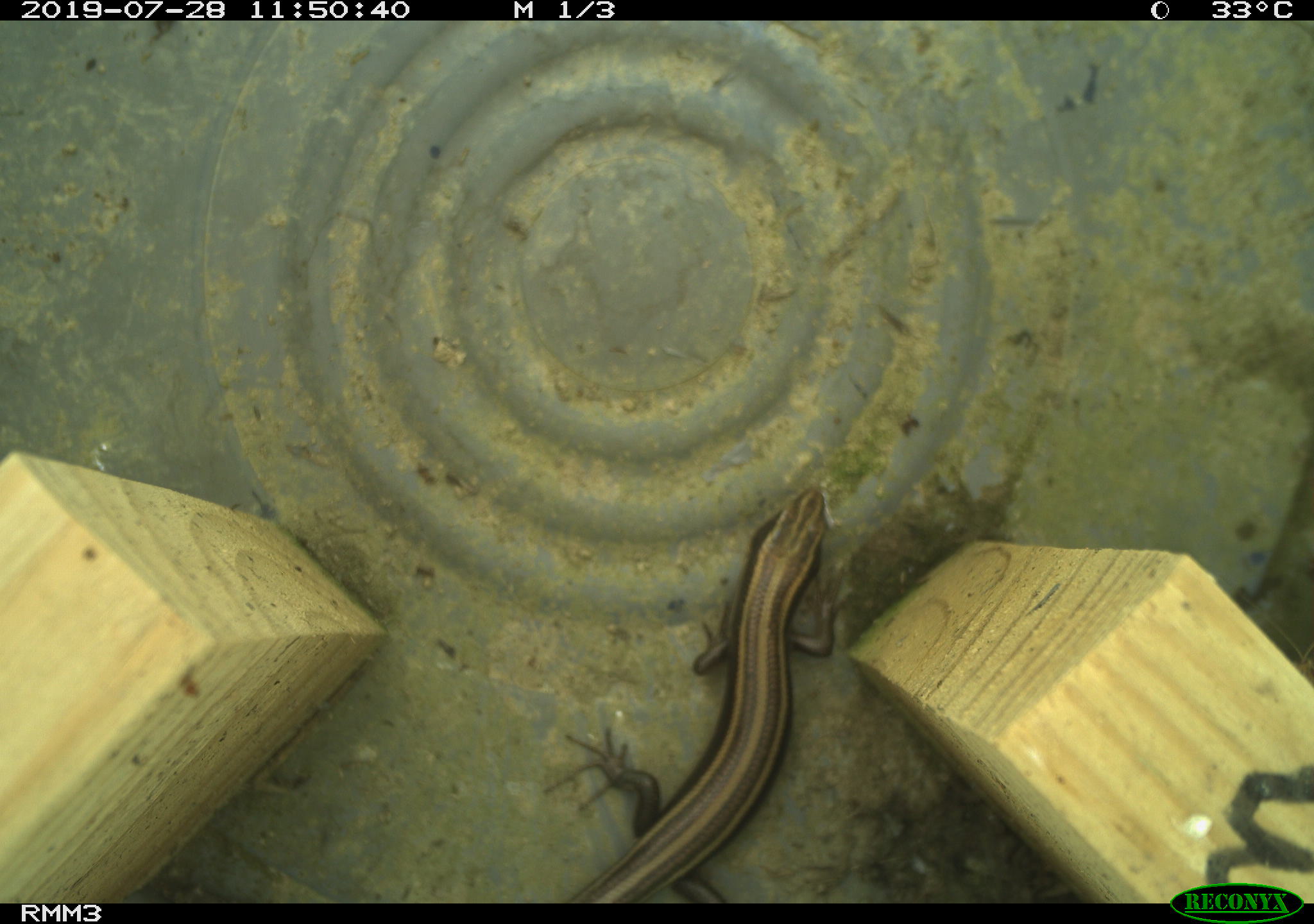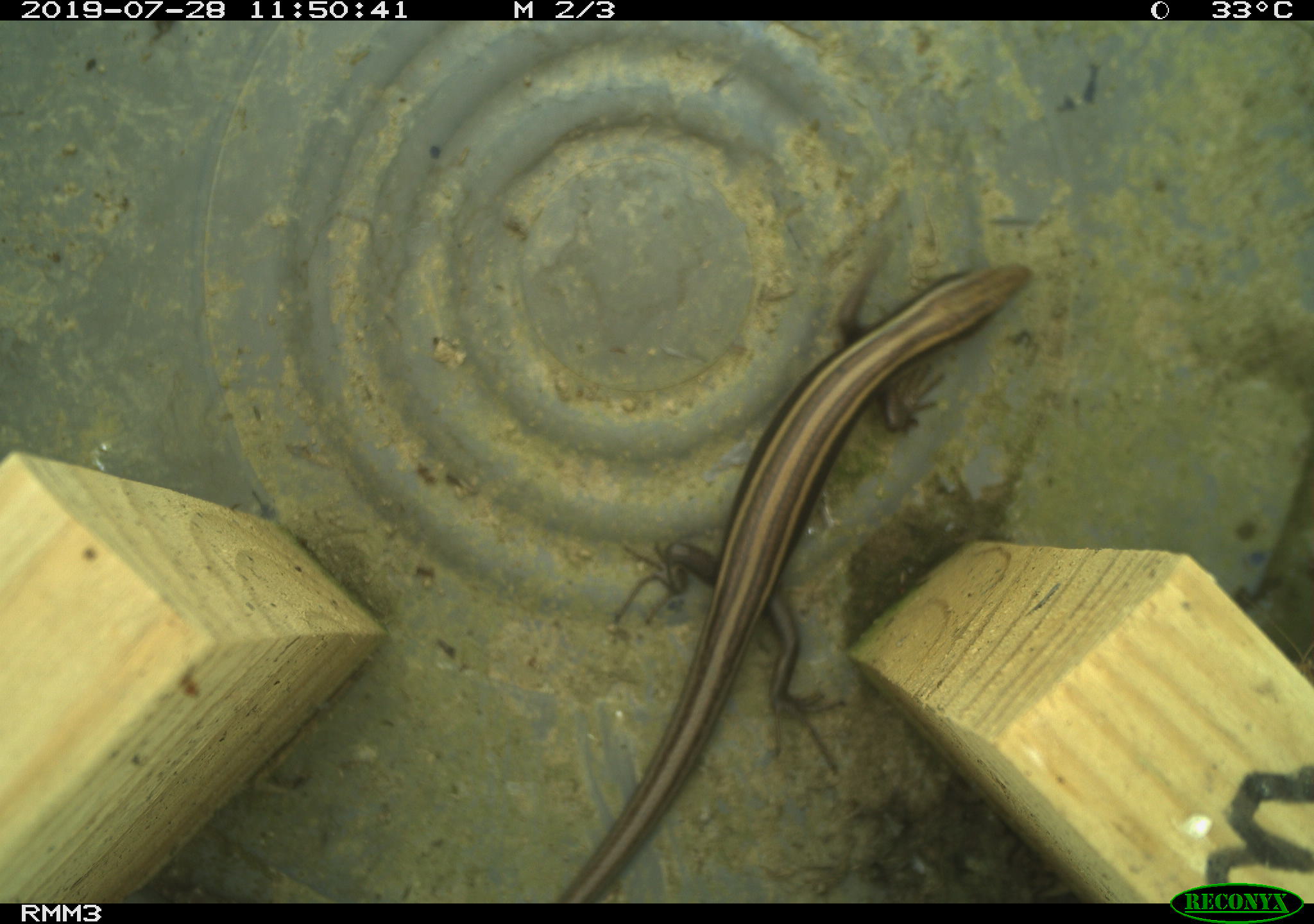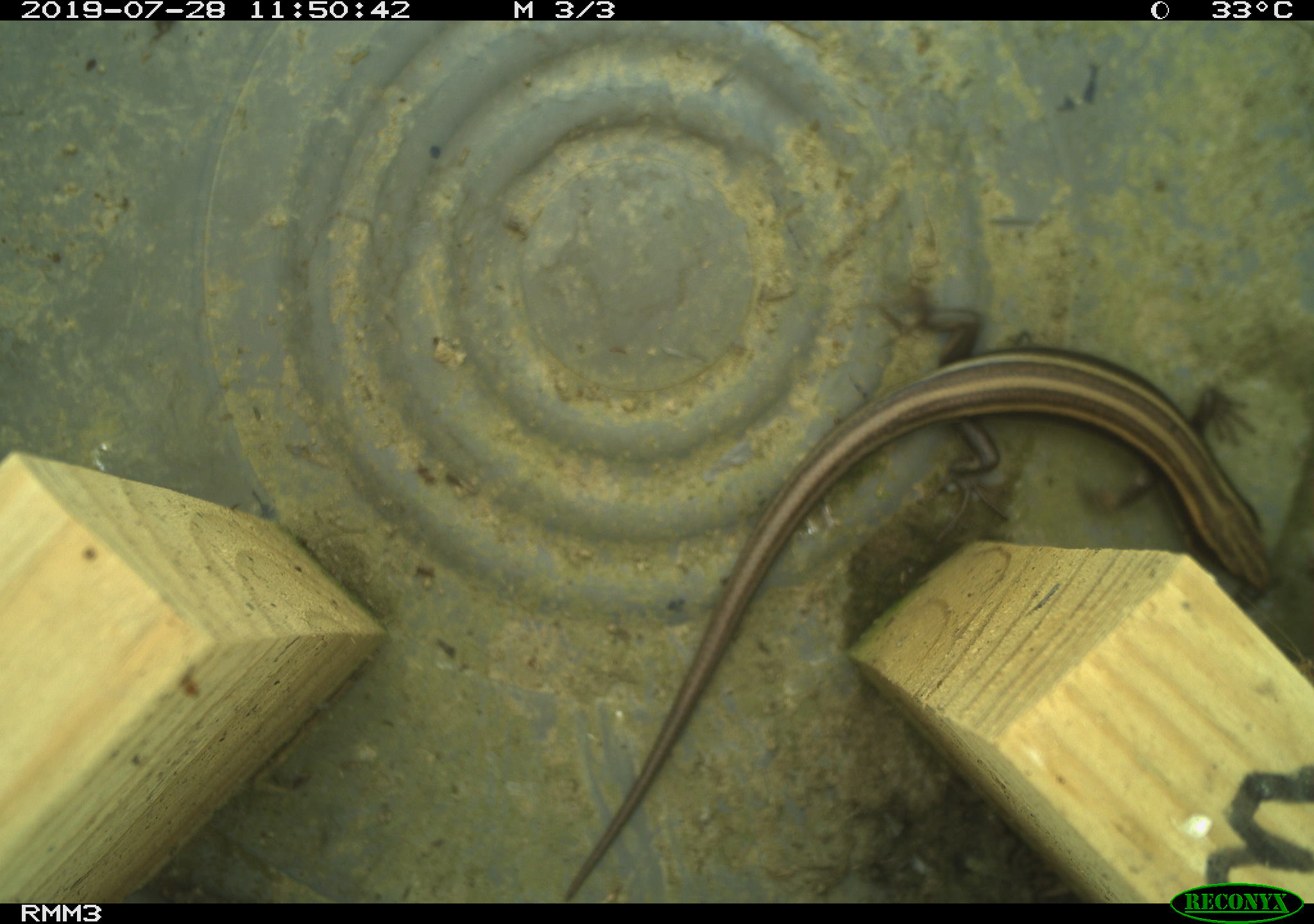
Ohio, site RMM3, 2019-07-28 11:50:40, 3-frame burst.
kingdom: Animalia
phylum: Chordata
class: Reptilia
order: Squamata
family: Scincidae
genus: Plestiodon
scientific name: Plestiodon fasciatus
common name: common five-lined skink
Common five-lined skink (Plestiodon fasciatus).